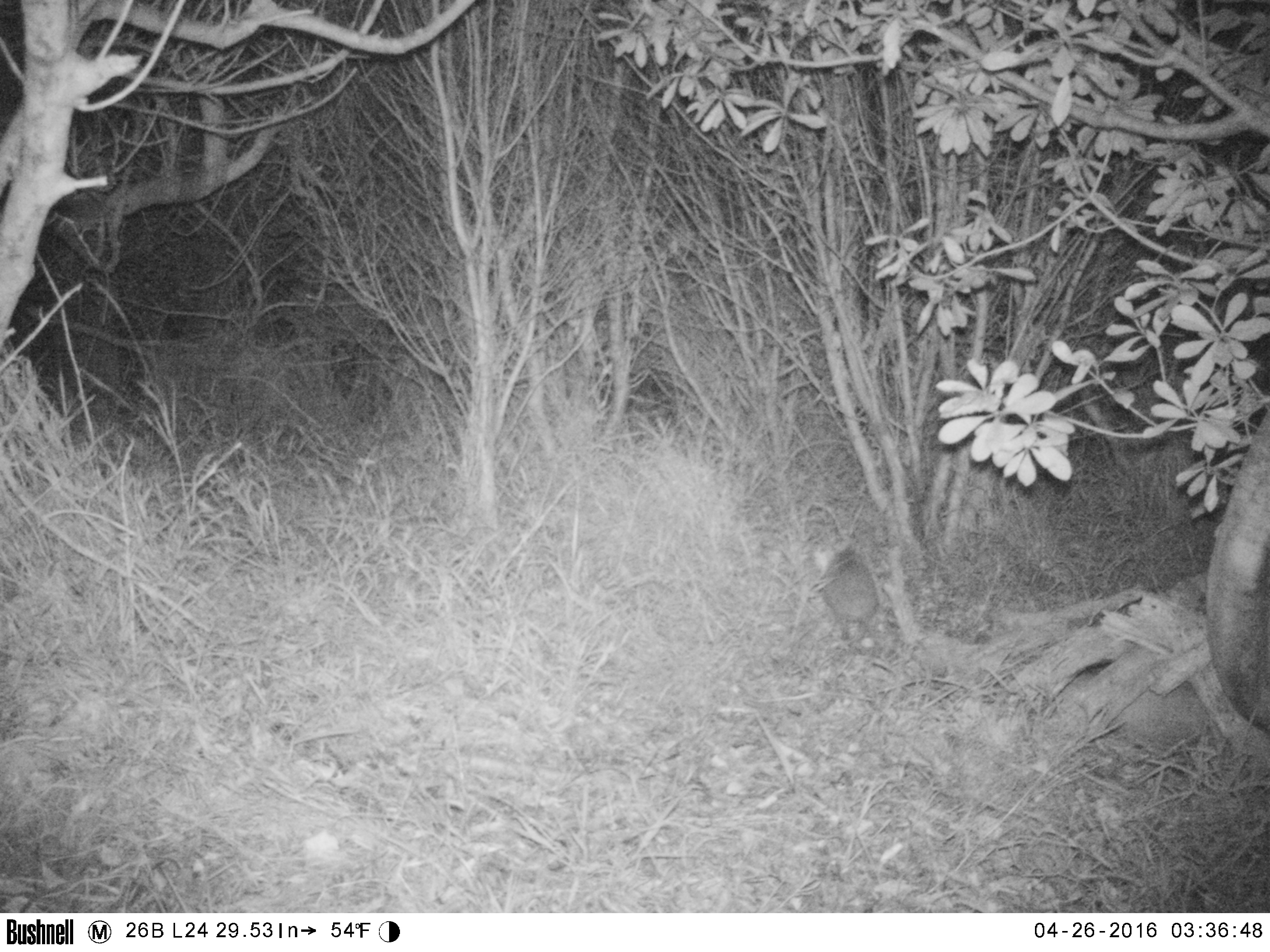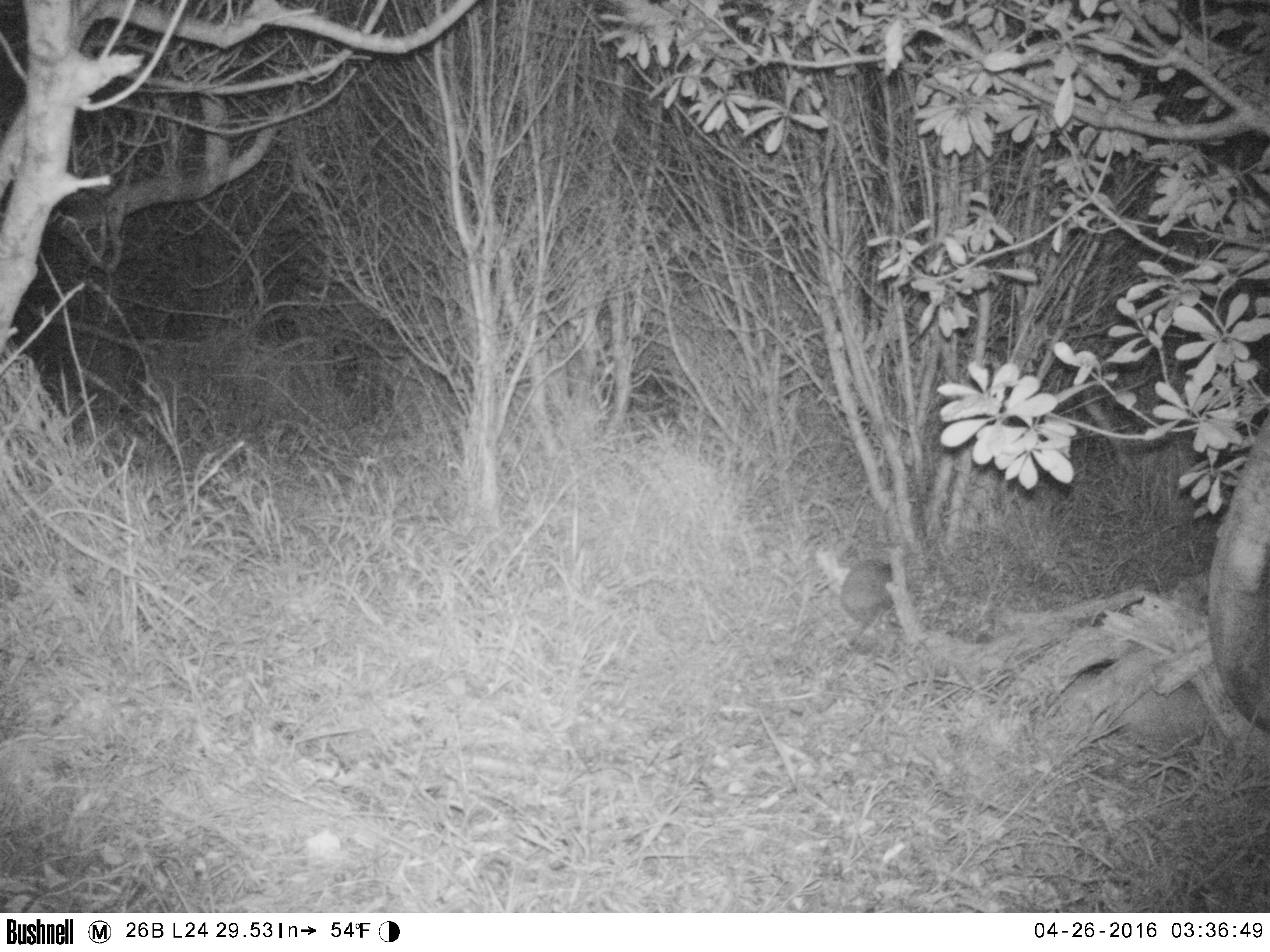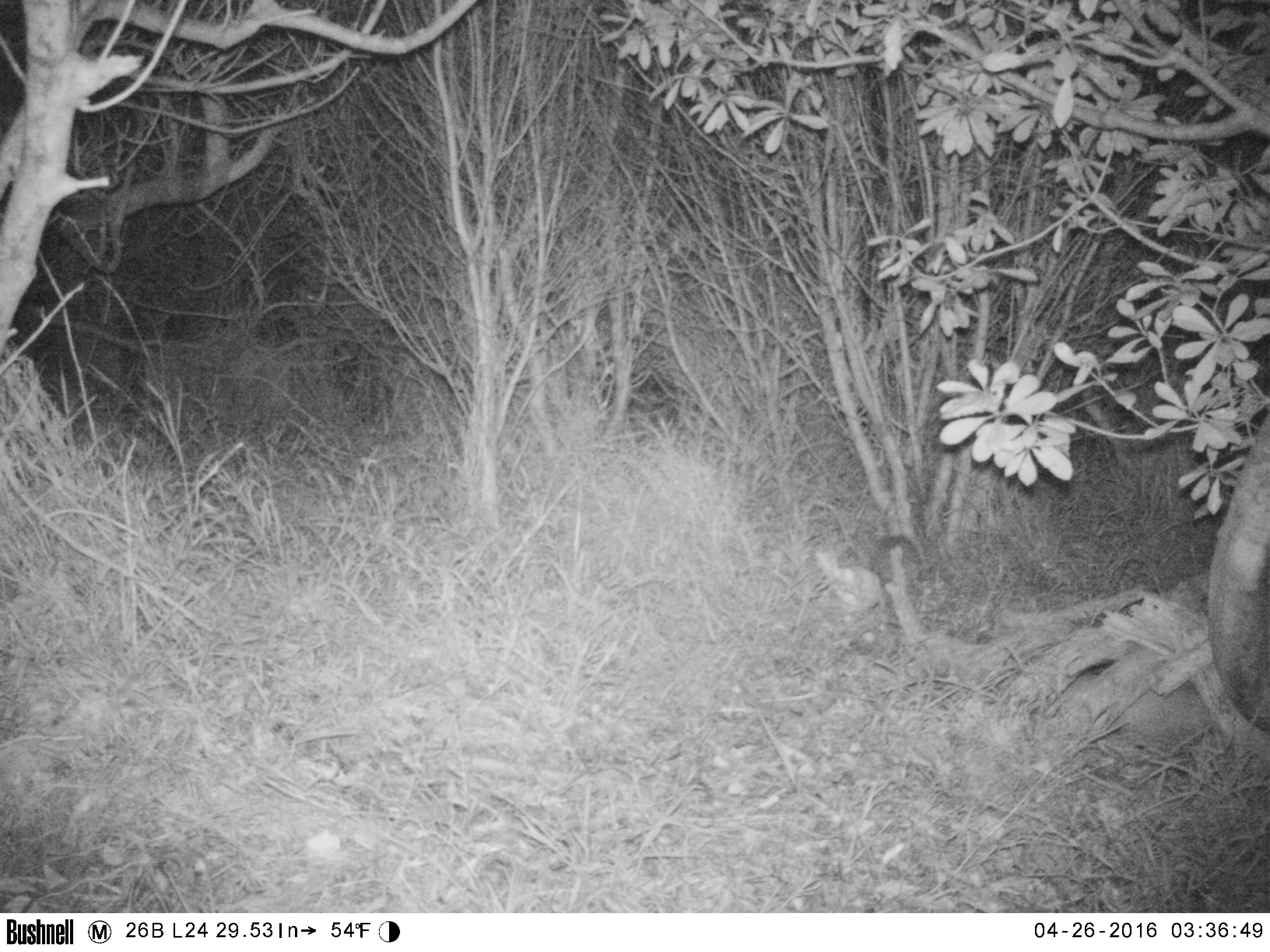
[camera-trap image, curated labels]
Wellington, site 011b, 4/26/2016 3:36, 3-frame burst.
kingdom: Animalia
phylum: Chordata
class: Mammalia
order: Eulipotyphla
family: Erinaceidae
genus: Erinaceus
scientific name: Erinaceus europaeus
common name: hedgehog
Hedgehog (Erinaceus europaeus).